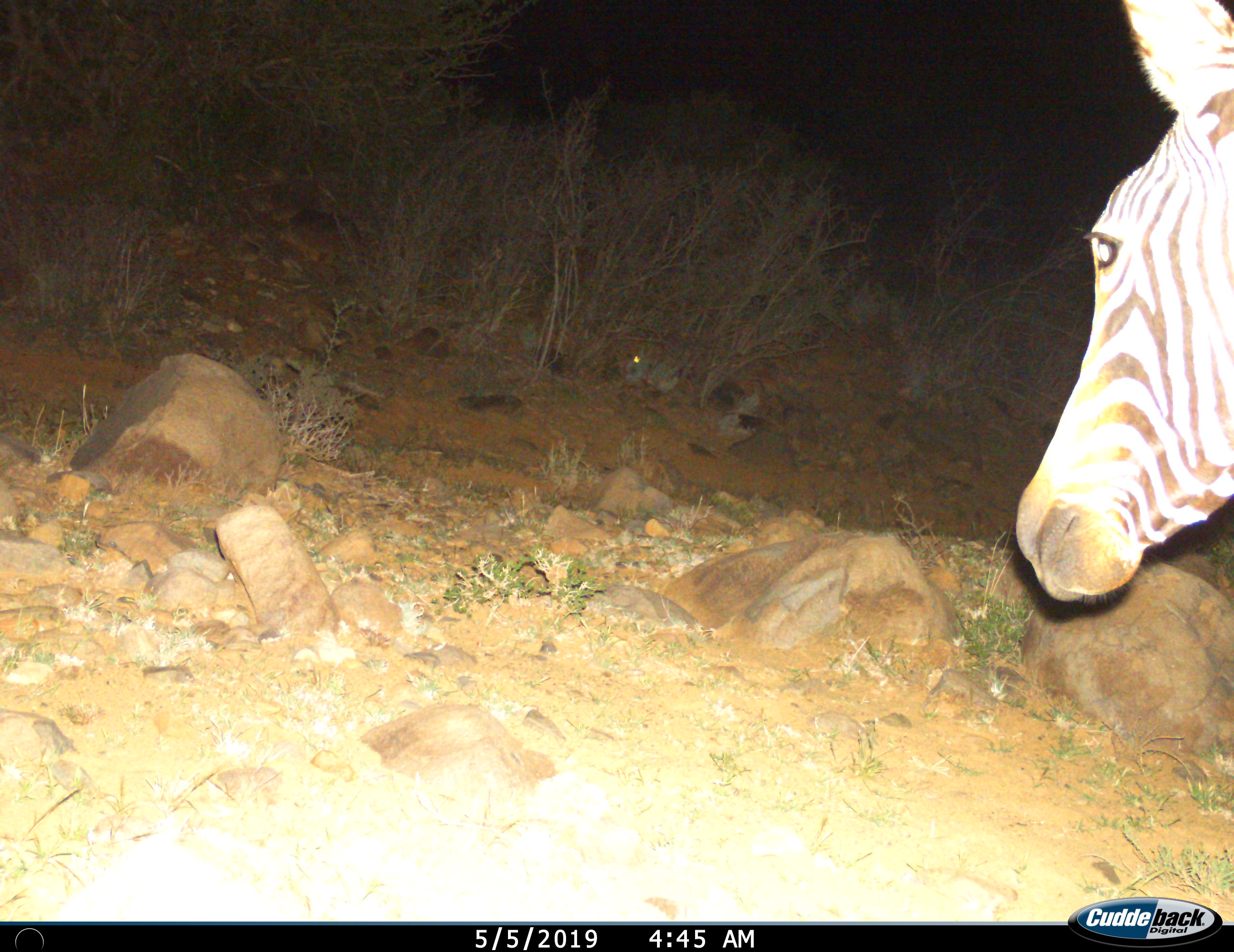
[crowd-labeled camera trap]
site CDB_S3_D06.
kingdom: Animalia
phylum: Chordata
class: Mammalia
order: Perissodactyla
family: Equidae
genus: Equus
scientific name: Equus zebra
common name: mountain zebra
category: zebramountain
Zebramountain (mountain zebra) (Equus zebra), count 1. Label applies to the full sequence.